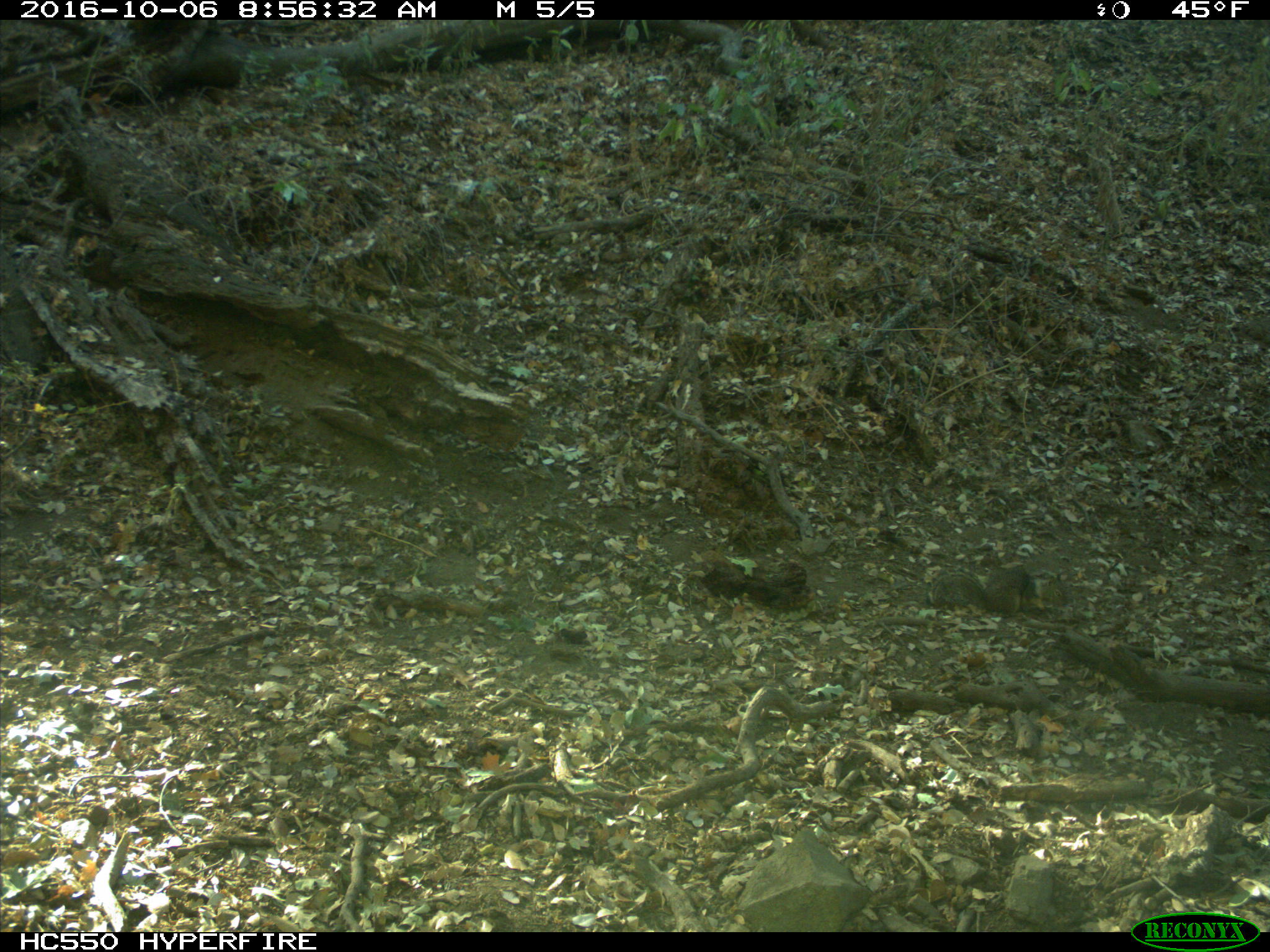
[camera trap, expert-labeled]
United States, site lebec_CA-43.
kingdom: Animalia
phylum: Chordata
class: Mammalia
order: Rodentia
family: Sciuridae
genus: Otospermophilus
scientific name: Otospermophilus beecheyi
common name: california ground squirrel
Otospermophilus beecheyi (california ground squirrel).